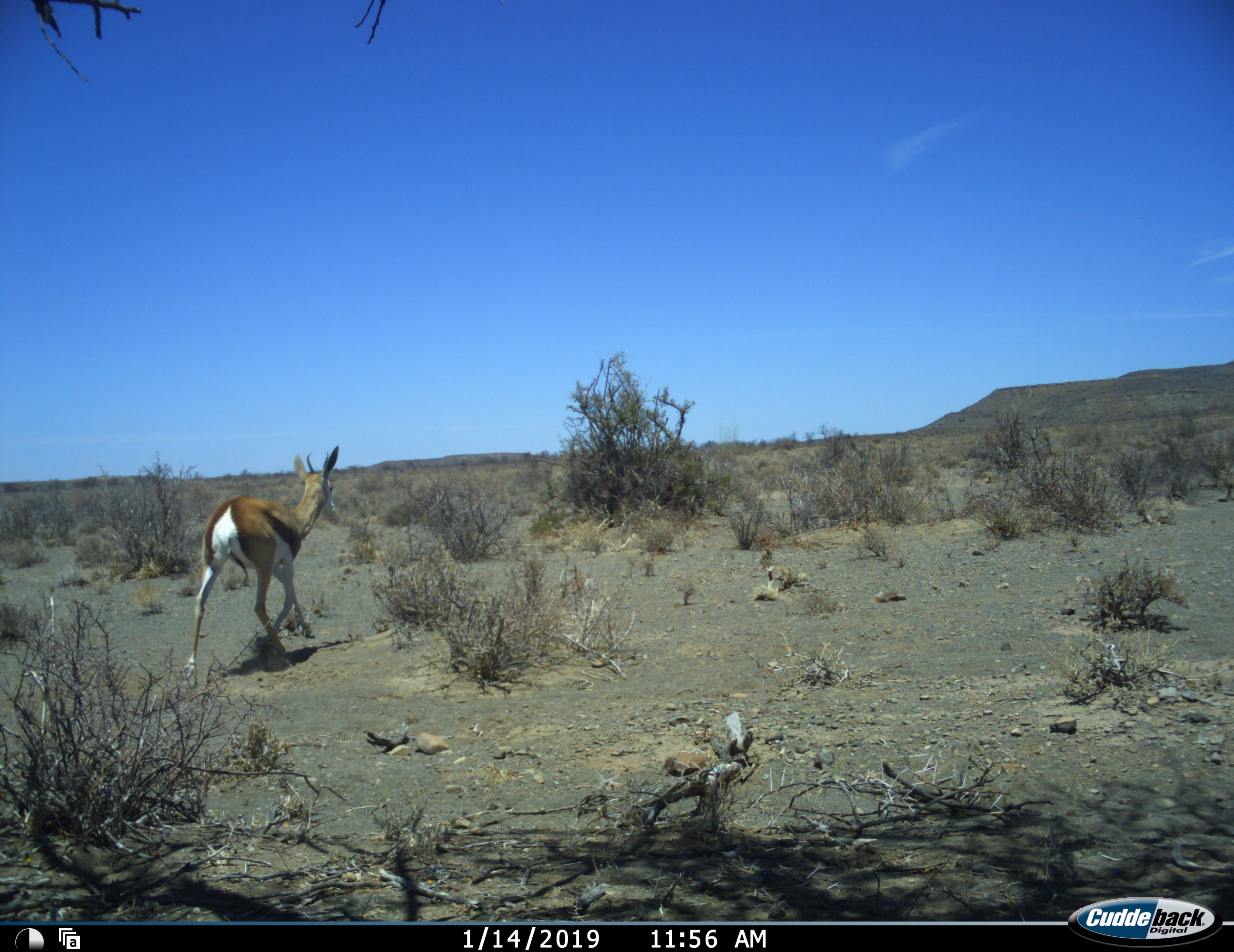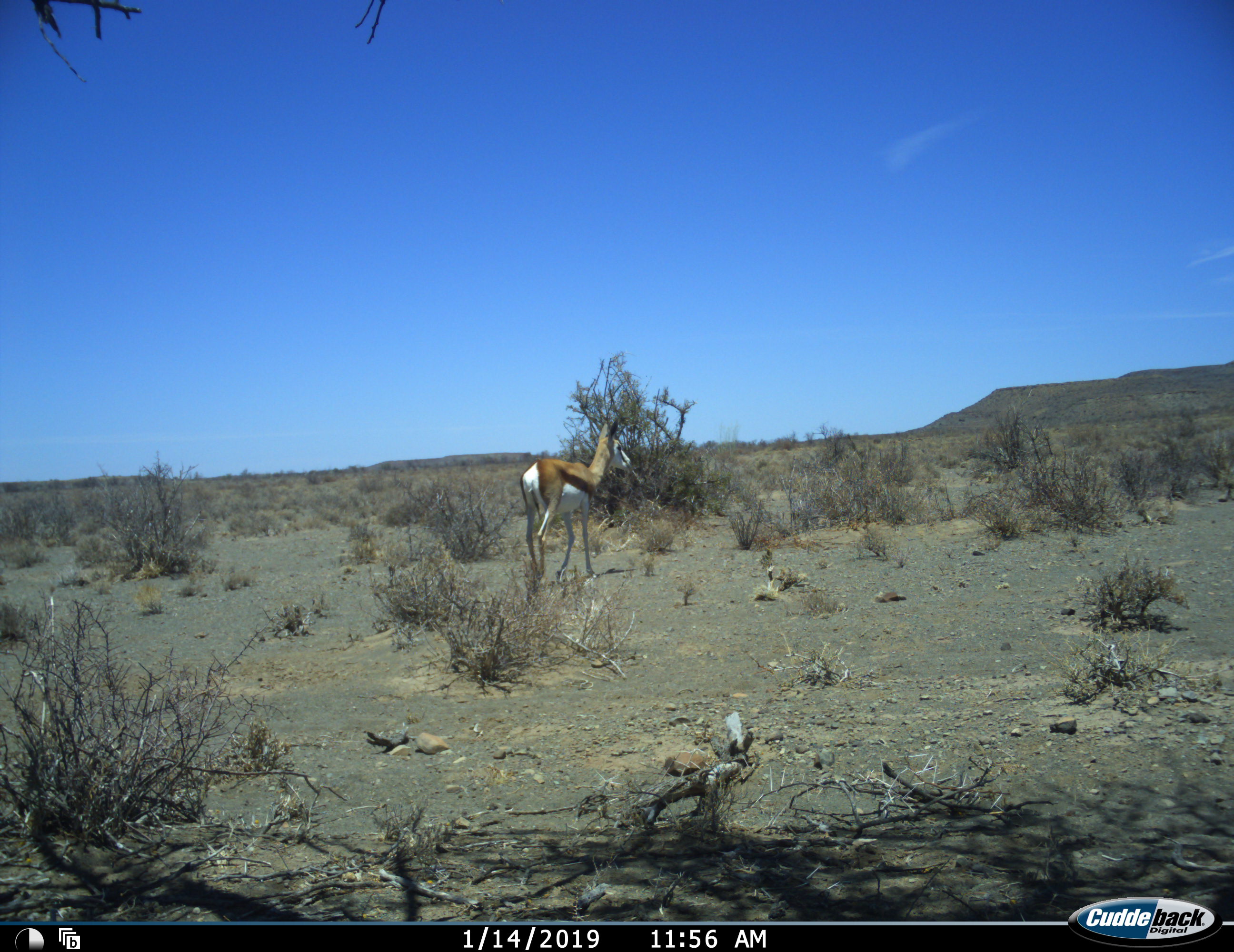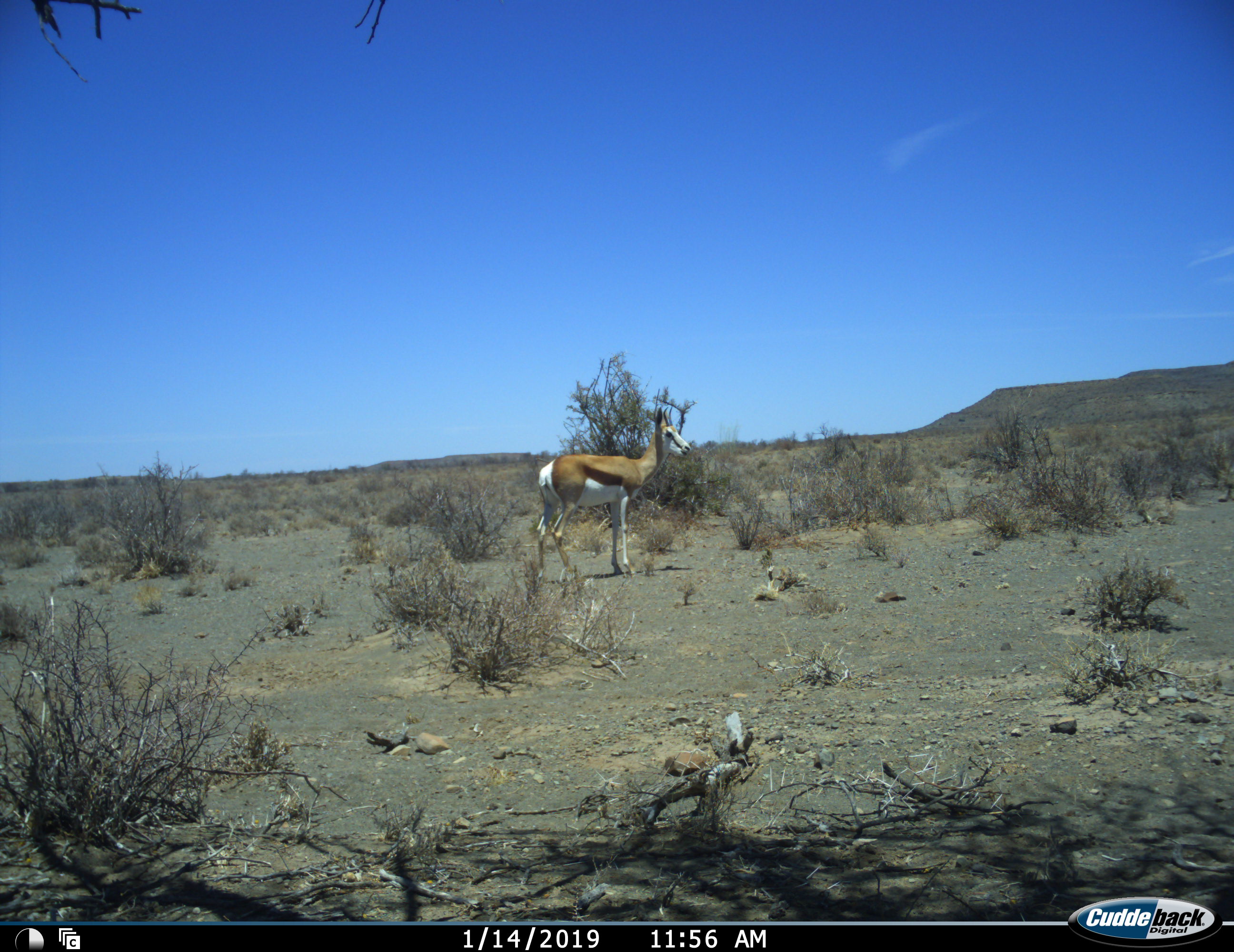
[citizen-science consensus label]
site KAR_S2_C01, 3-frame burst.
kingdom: Animalia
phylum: Chordata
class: Mammalia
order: Artiodactyla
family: Bovidae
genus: Antidorcas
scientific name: Antidorcas marsupialis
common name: springbok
Springbok (Antidorcas marsupialis), count 1. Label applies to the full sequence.